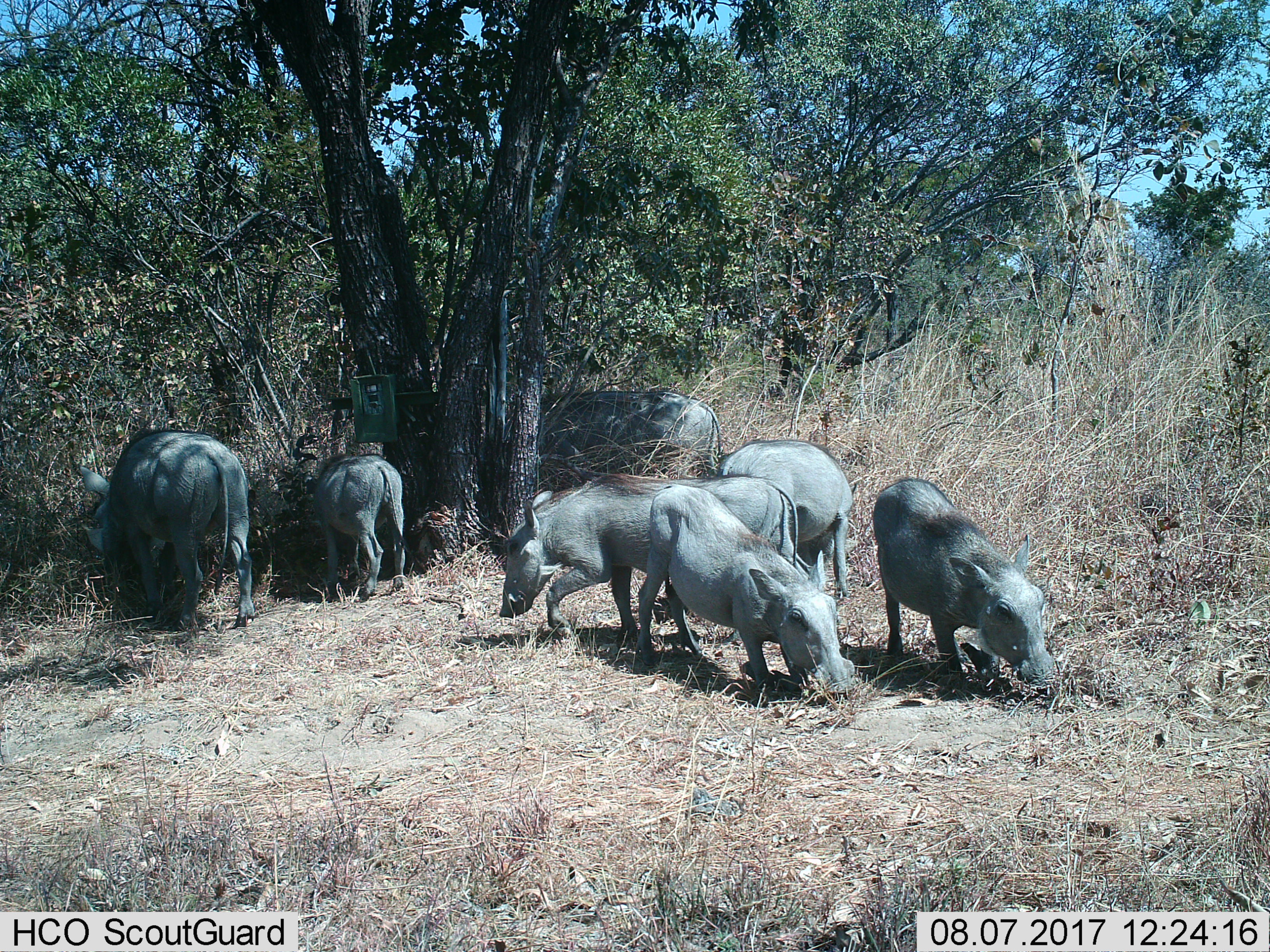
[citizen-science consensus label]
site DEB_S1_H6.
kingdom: Animalia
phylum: Chordata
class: Mammalia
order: Artiodactyla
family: Suidae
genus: Phacochoerus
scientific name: Phacochoerus africanus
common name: warthog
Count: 7.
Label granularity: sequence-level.